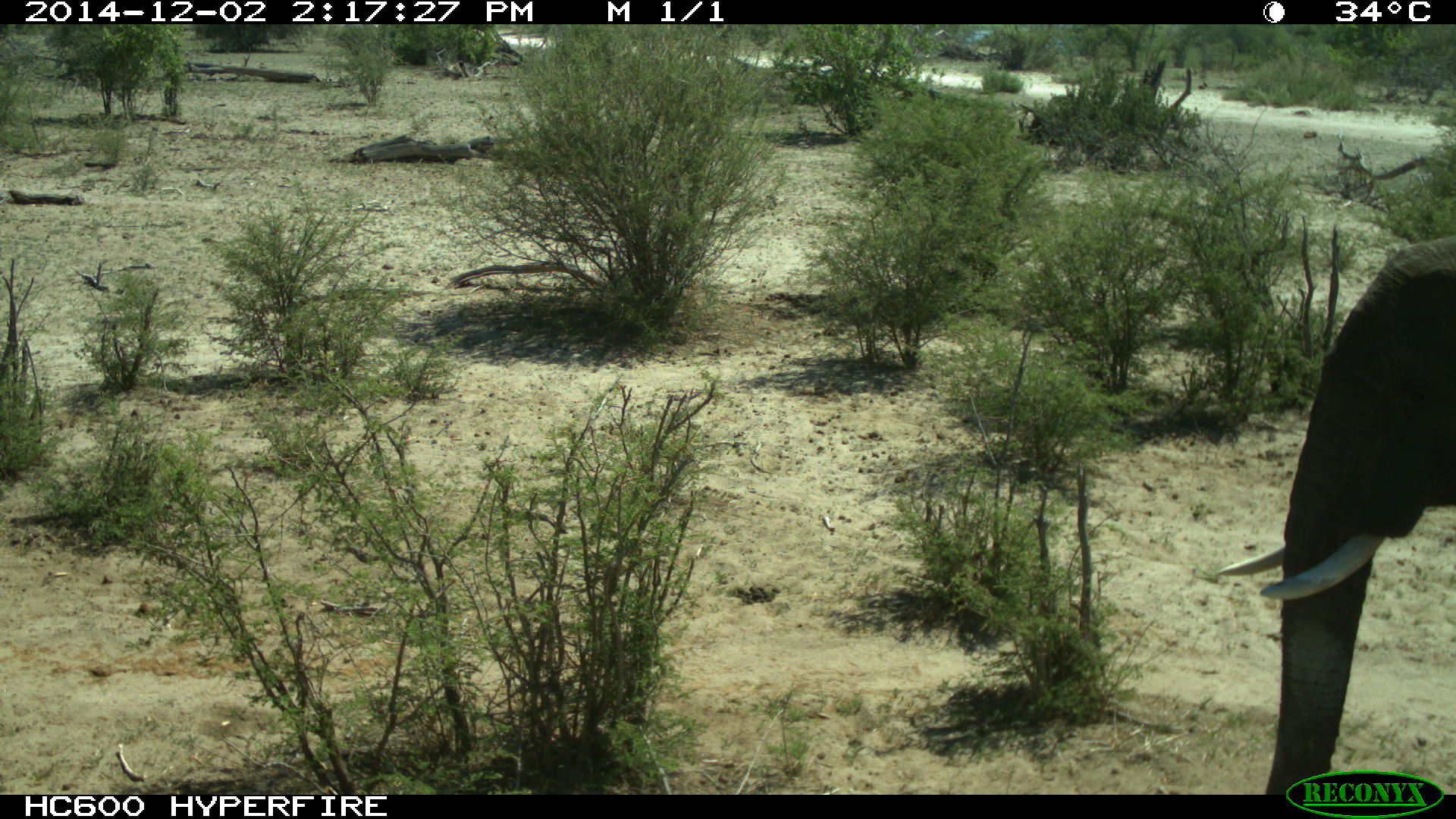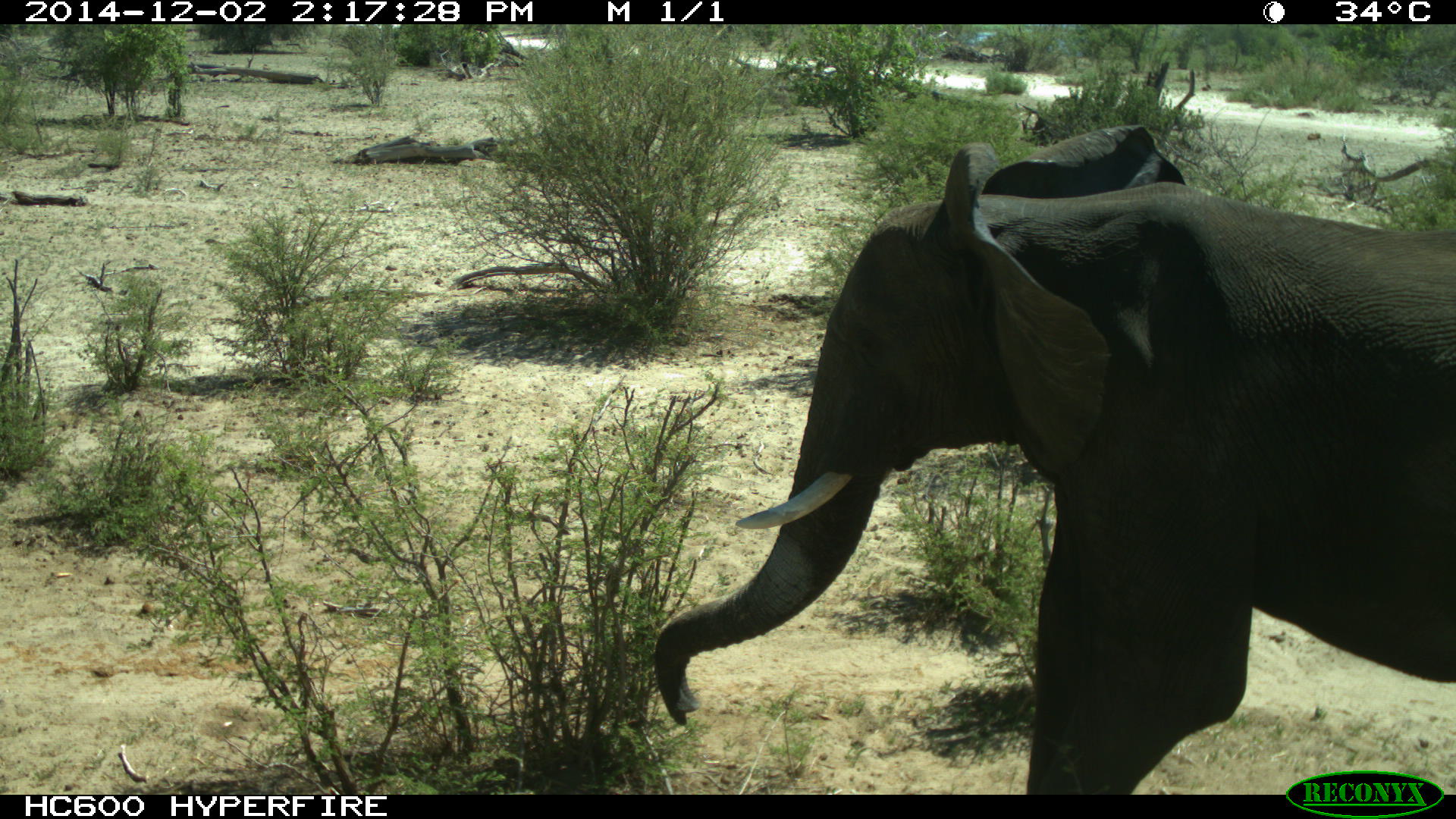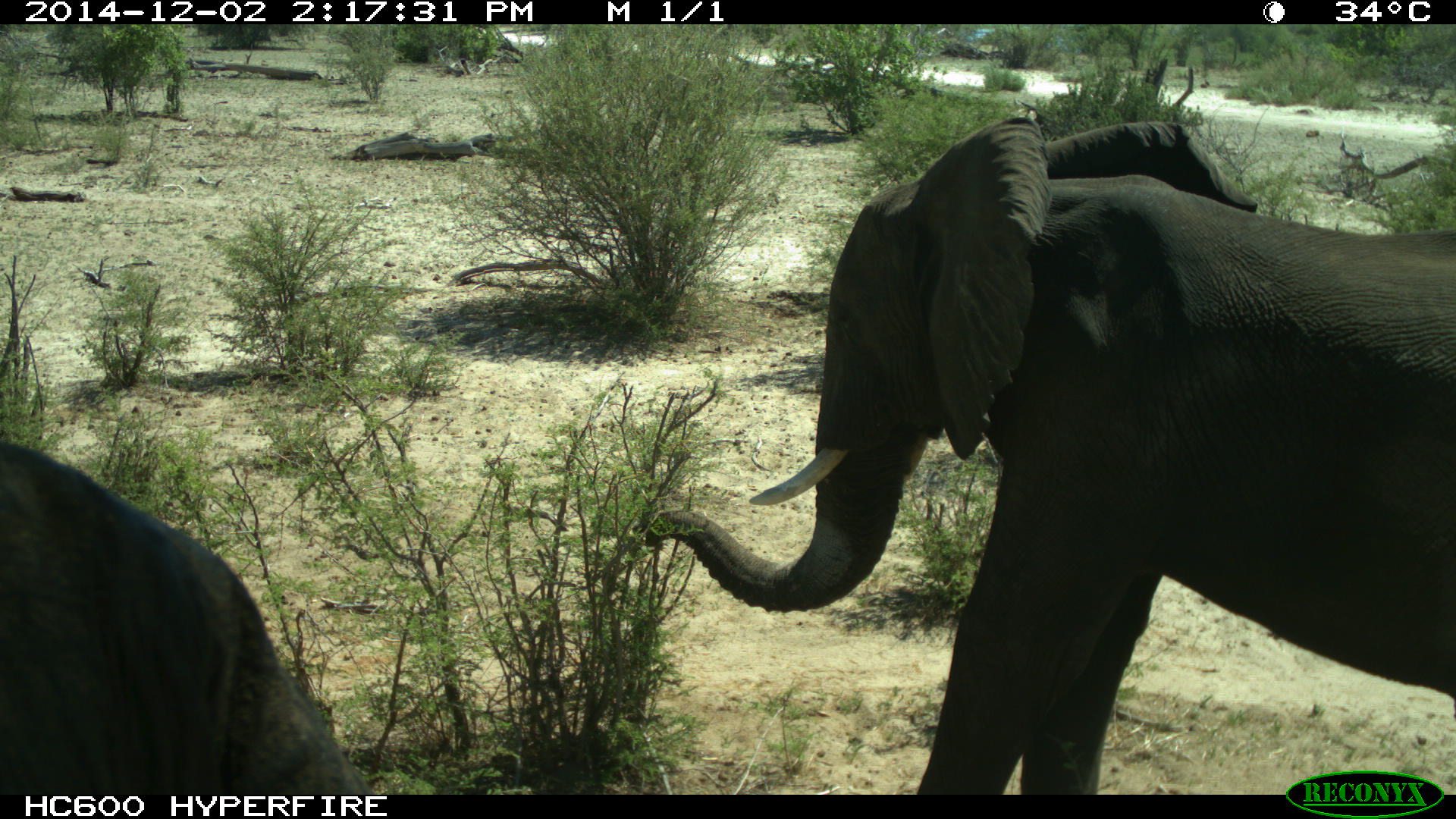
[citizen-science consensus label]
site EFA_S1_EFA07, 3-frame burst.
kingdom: Animalia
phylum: Chordata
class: Mammalia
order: Proboscidea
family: Elephantidae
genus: Loxodonta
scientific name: Loxodonta africana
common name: african bush elephant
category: elephant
Elephant (african bush elephant) (Loxodonta africana), count 2. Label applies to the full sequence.